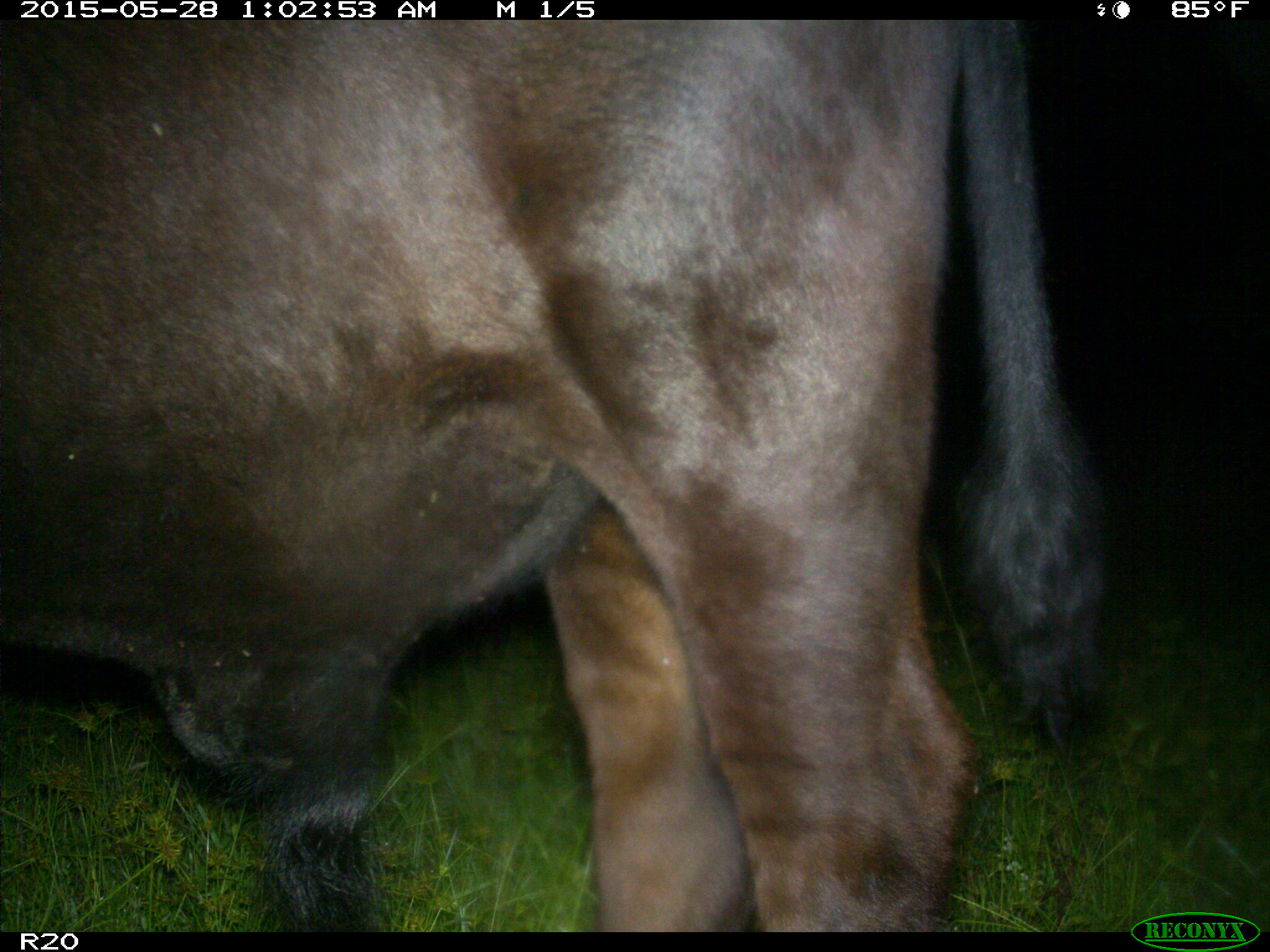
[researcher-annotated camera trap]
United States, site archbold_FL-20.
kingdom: Animalia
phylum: Chordata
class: Mammalia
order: Artiodactyla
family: Bovidae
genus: Bos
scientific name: Bos taurus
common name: domestic cow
Bos taurus (domestic cow).